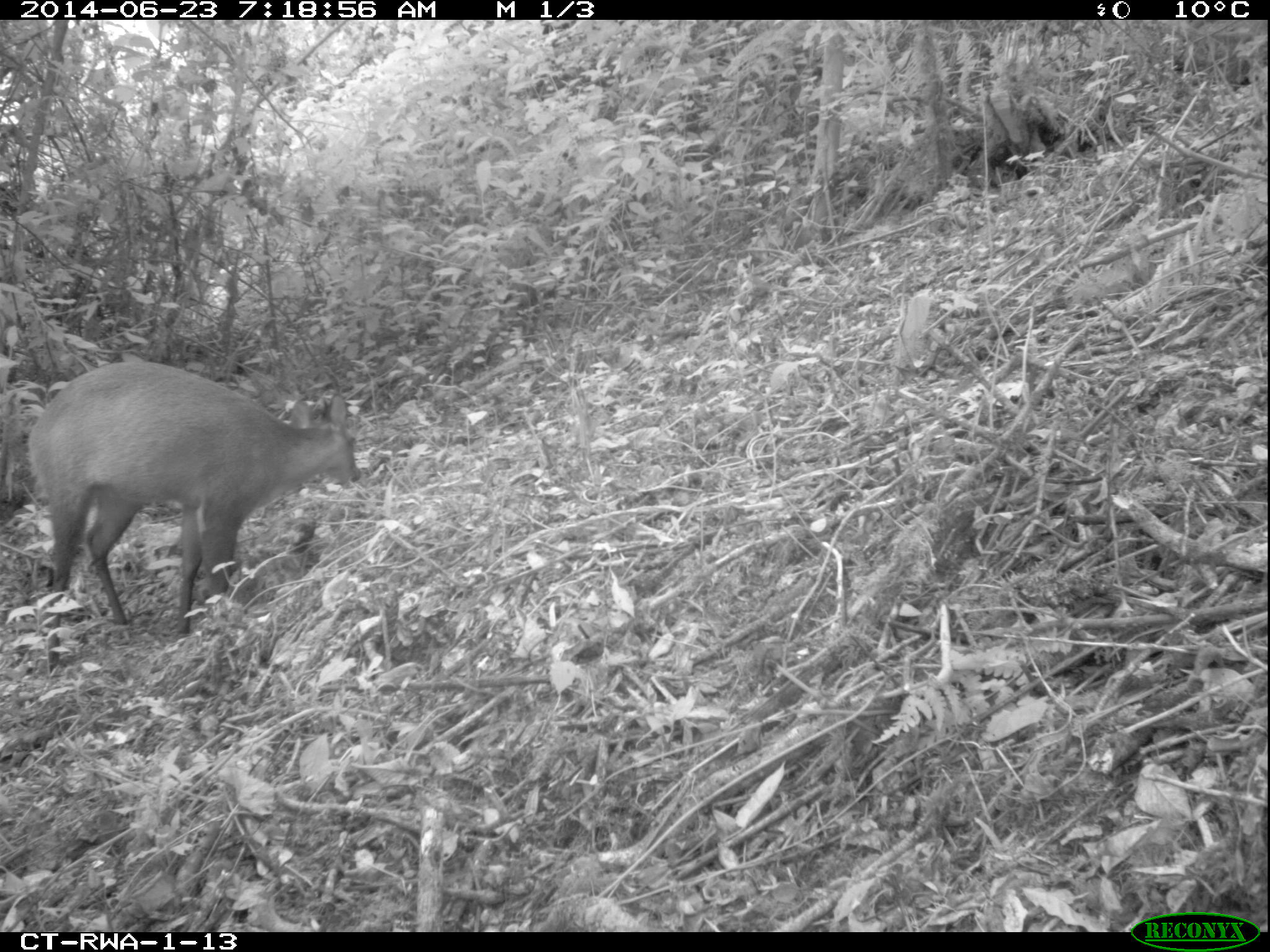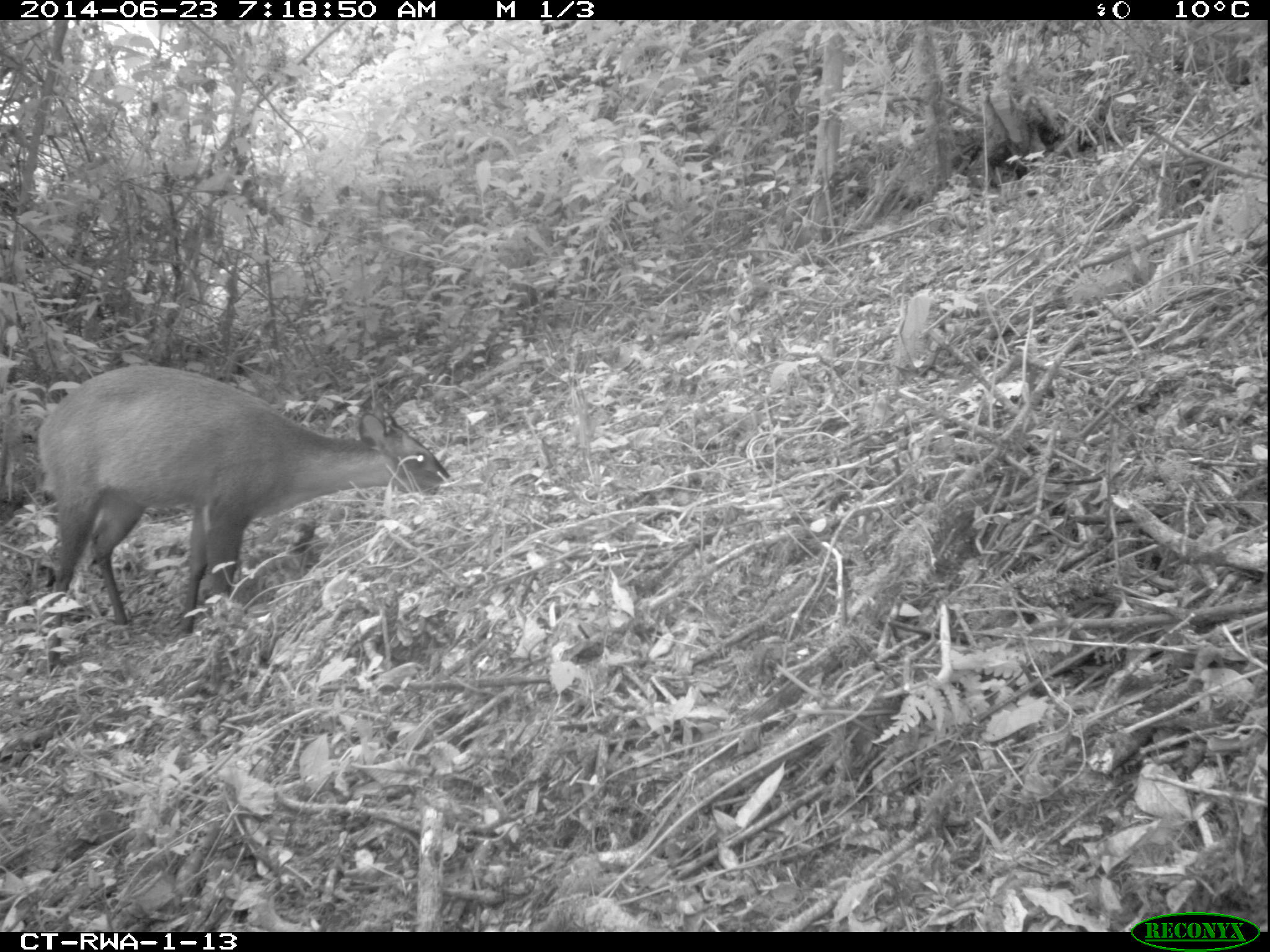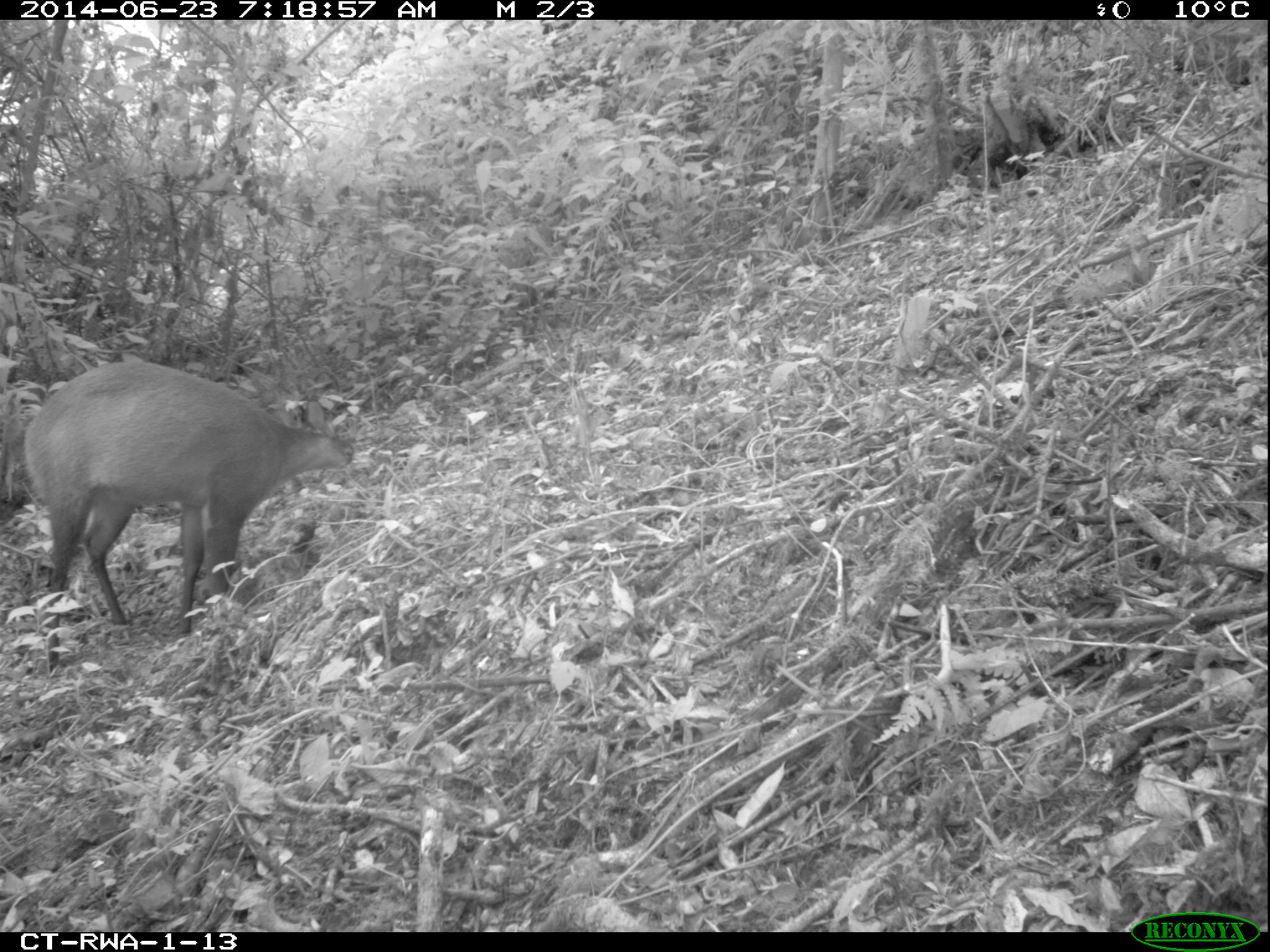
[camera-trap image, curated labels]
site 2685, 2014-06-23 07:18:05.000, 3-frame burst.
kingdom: Animalia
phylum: Chordata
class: Mammalia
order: Artiodactyla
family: Bovidae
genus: Cephalophus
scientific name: Cephalophus nigrifrons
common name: black-fronted duiker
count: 1